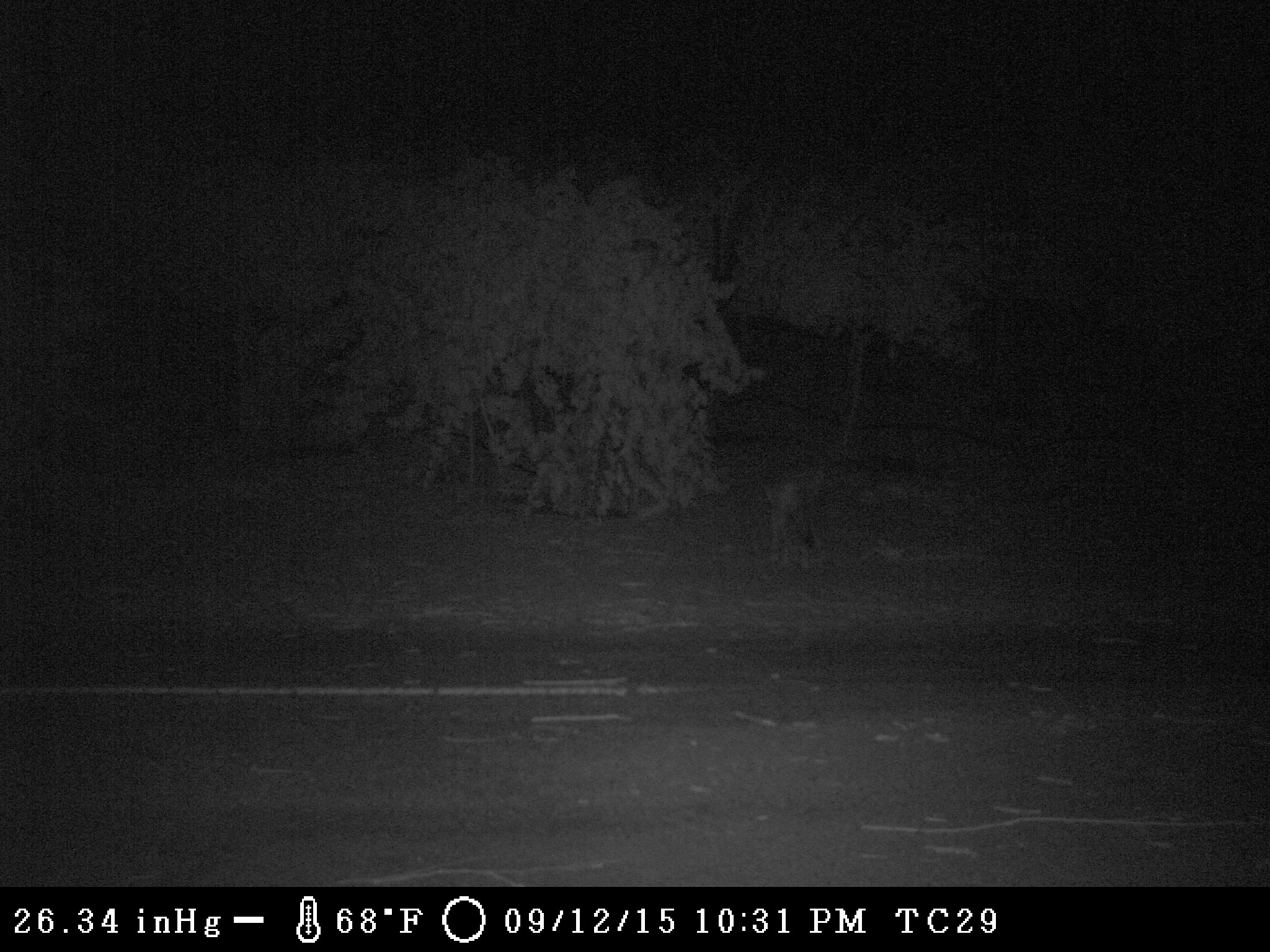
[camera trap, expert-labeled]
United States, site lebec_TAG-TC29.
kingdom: Animalia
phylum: Chordata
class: Mammalia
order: Carnivora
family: Canidae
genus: Canis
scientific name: Canis latrans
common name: coyote